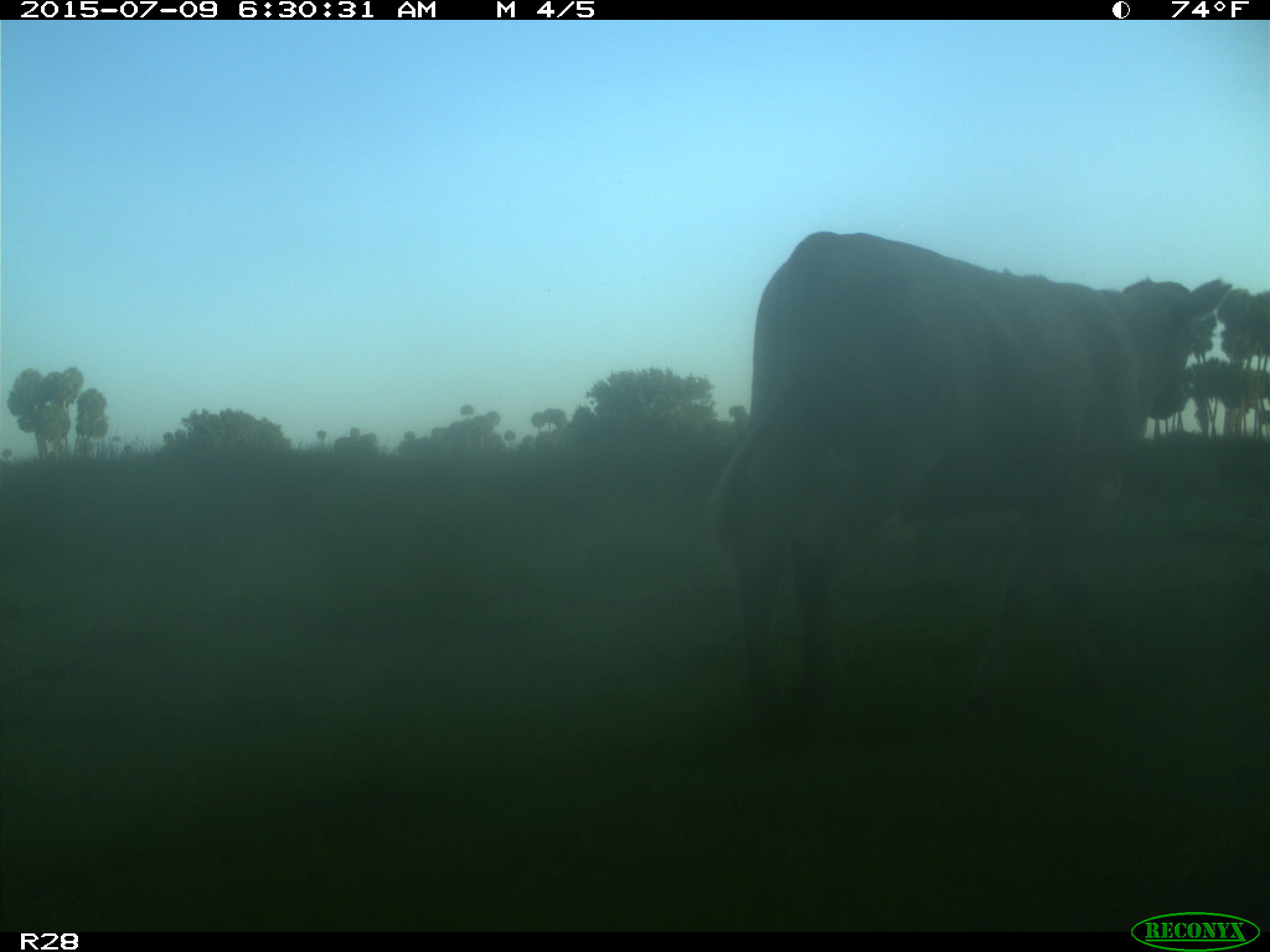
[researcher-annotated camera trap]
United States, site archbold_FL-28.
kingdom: Animalia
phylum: Chordata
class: Mammalia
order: Artiodactyla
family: Bovidae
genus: Bos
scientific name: Bos taurus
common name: domestic cow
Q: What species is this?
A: Bos taurus (domestic cow).